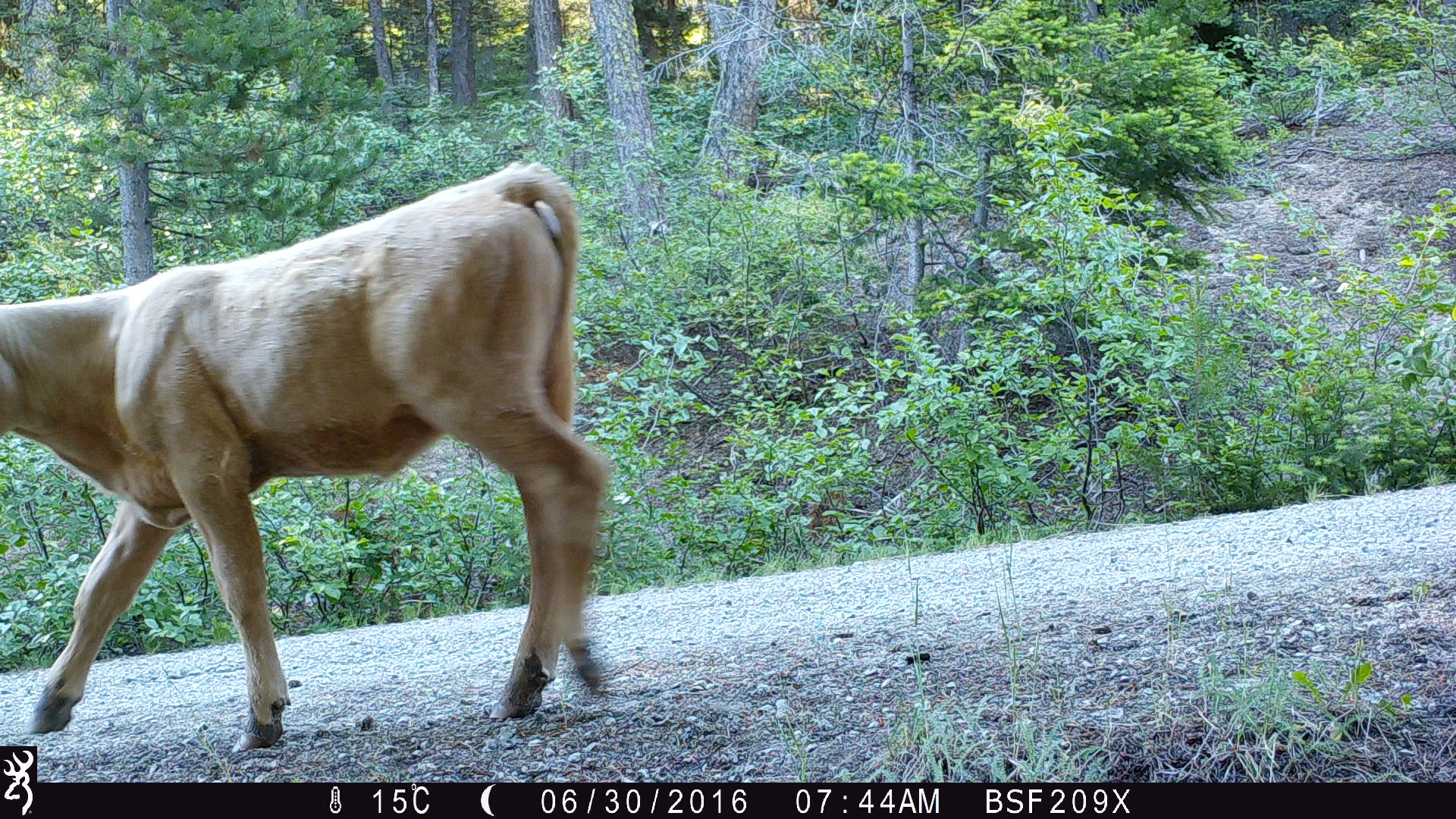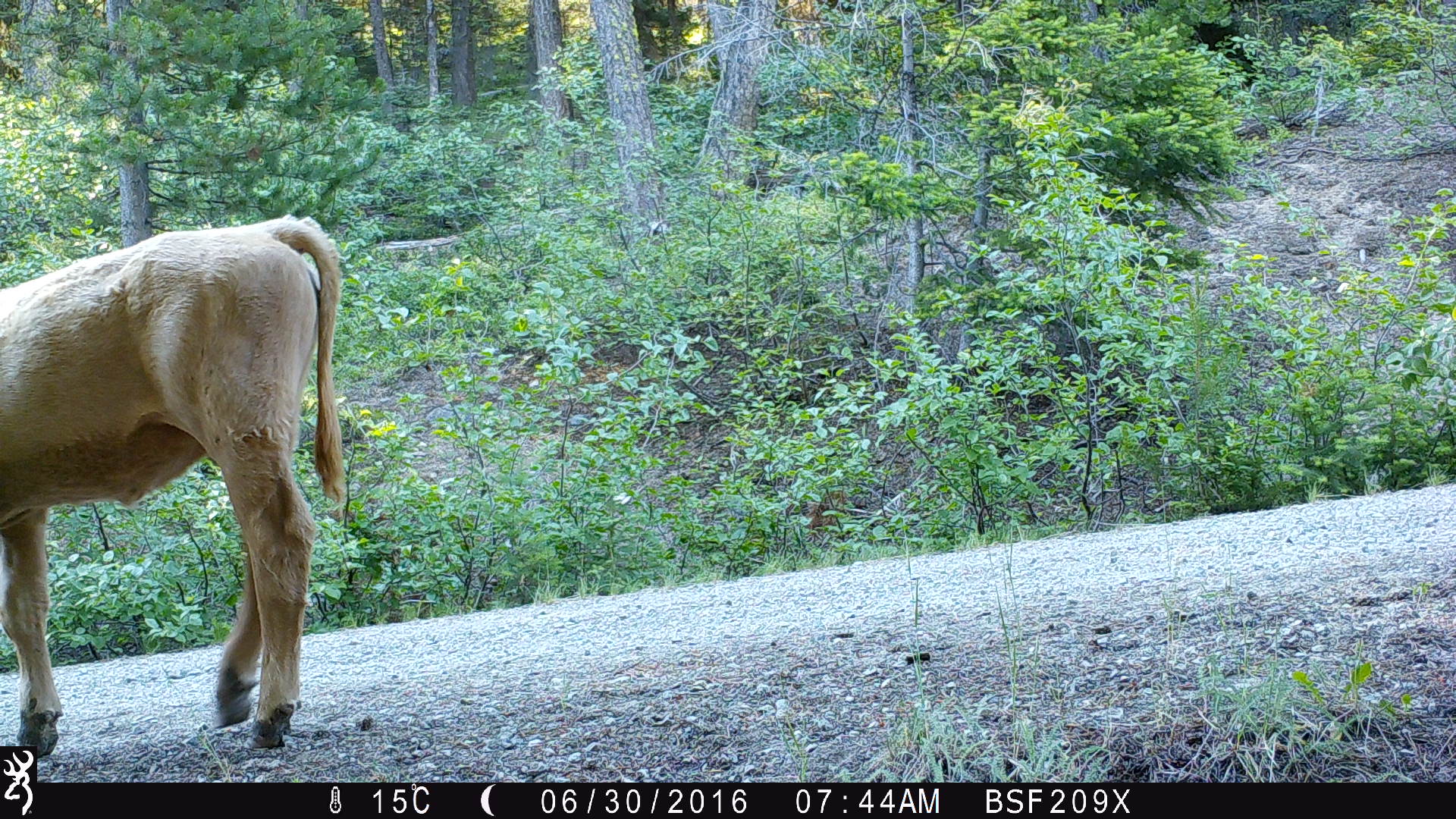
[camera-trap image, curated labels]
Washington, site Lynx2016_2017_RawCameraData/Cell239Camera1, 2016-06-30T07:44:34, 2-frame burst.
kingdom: Animalia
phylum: Chordata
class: Mammalia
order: Artiodactyla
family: Bovidae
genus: Bos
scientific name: Bos taurus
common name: domestic cattle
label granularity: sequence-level